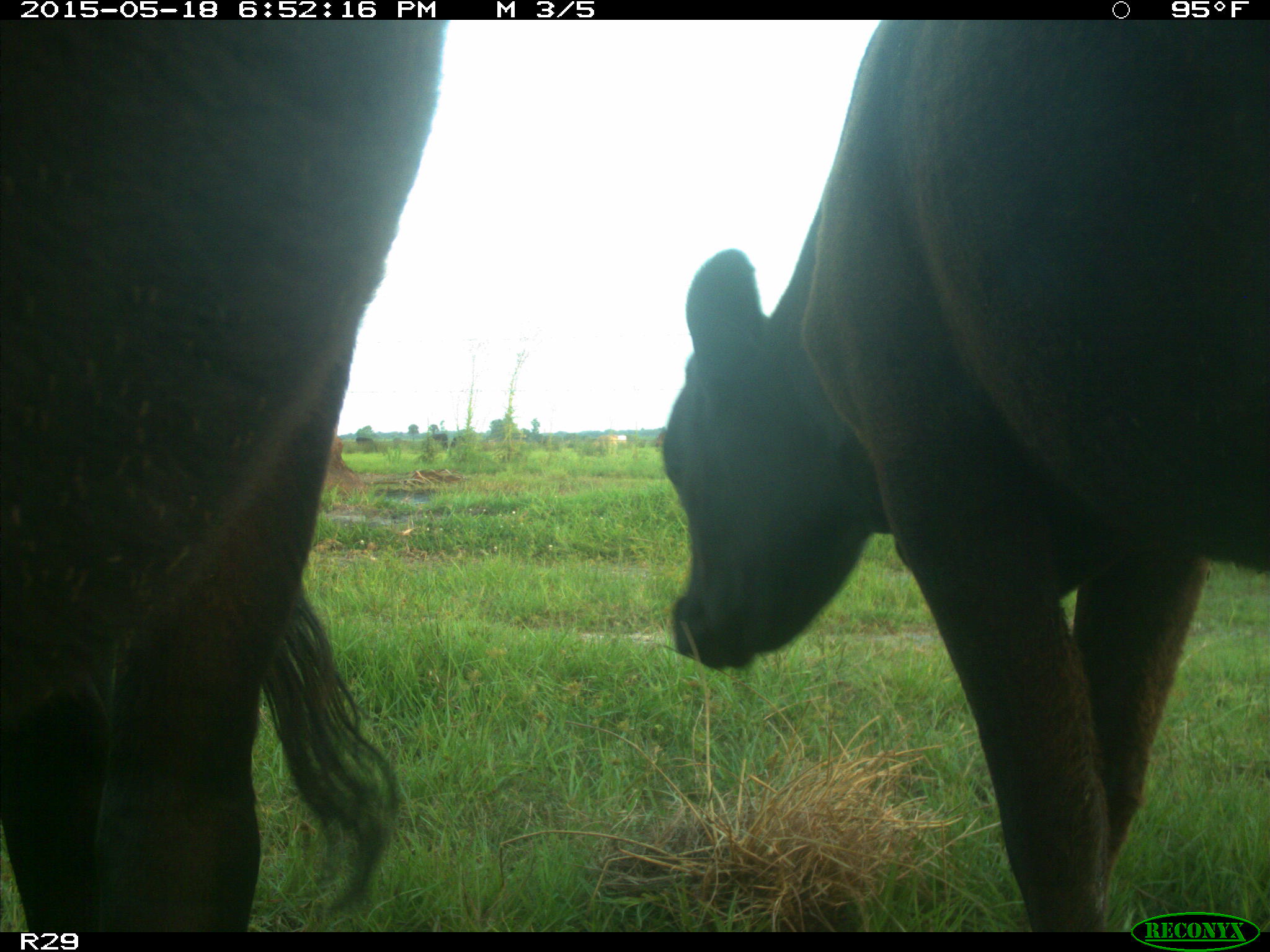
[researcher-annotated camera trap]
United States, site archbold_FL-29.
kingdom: Animalia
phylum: Chordata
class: Mammalia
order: Artiodactyla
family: Bovidae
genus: Bos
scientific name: Bos taurus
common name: domestic cow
Bos taurus (domestic cow).